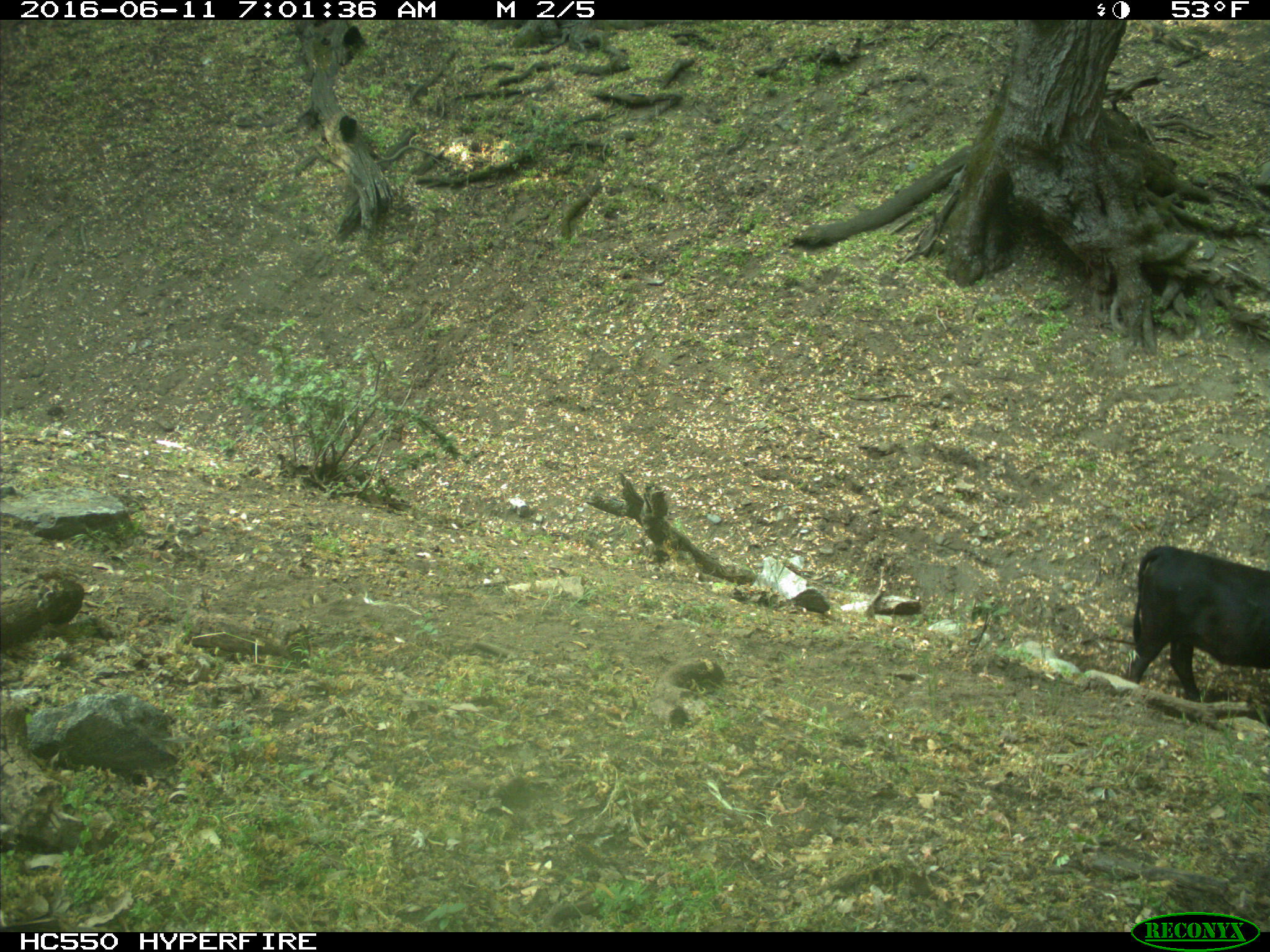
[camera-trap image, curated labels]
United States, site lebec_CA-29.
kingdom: Animalia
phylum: Chordata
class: Mammalia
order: Artiodactyla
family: Bovidae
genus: Bos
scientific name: Bos taurus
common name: domestic cow